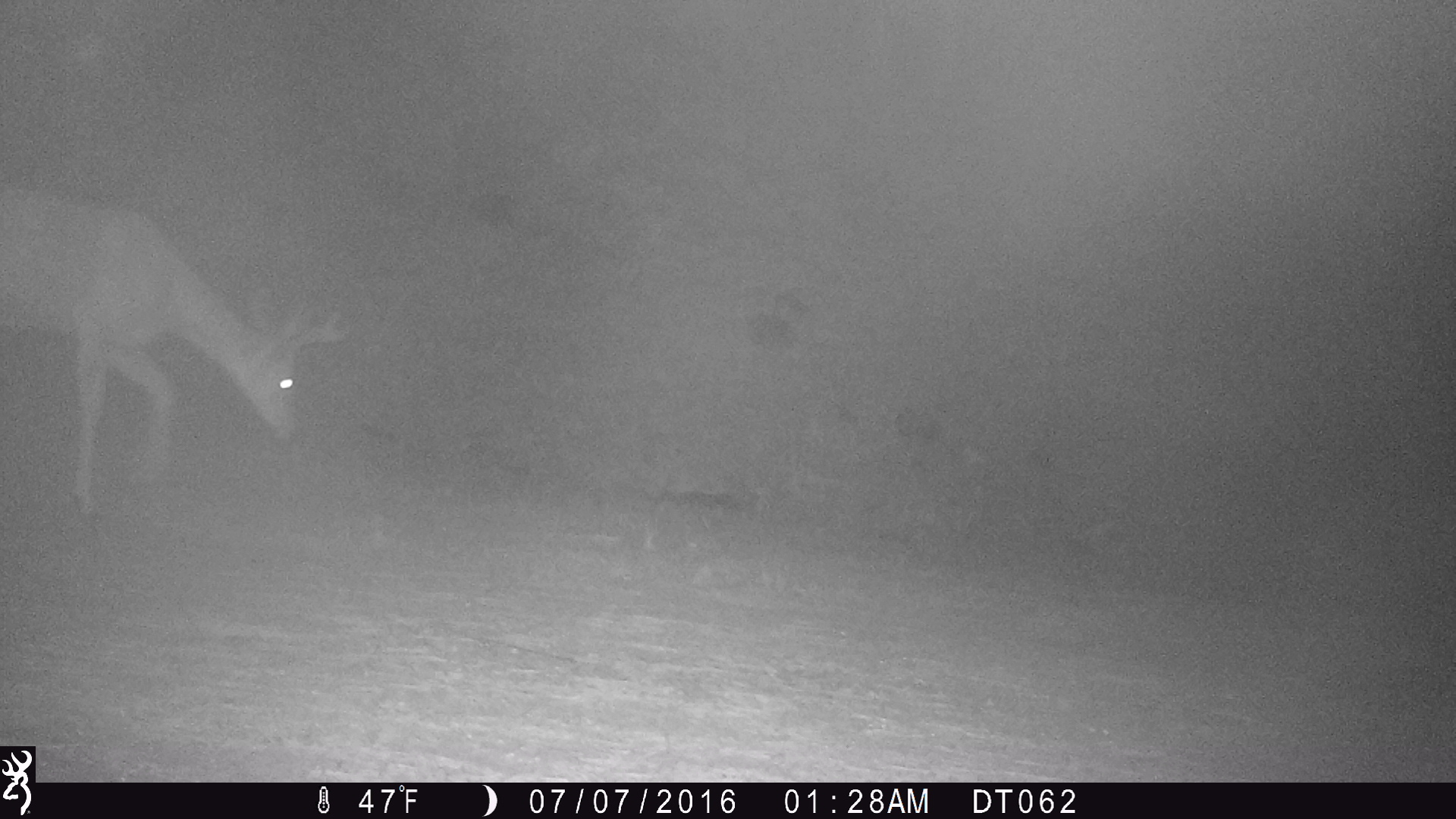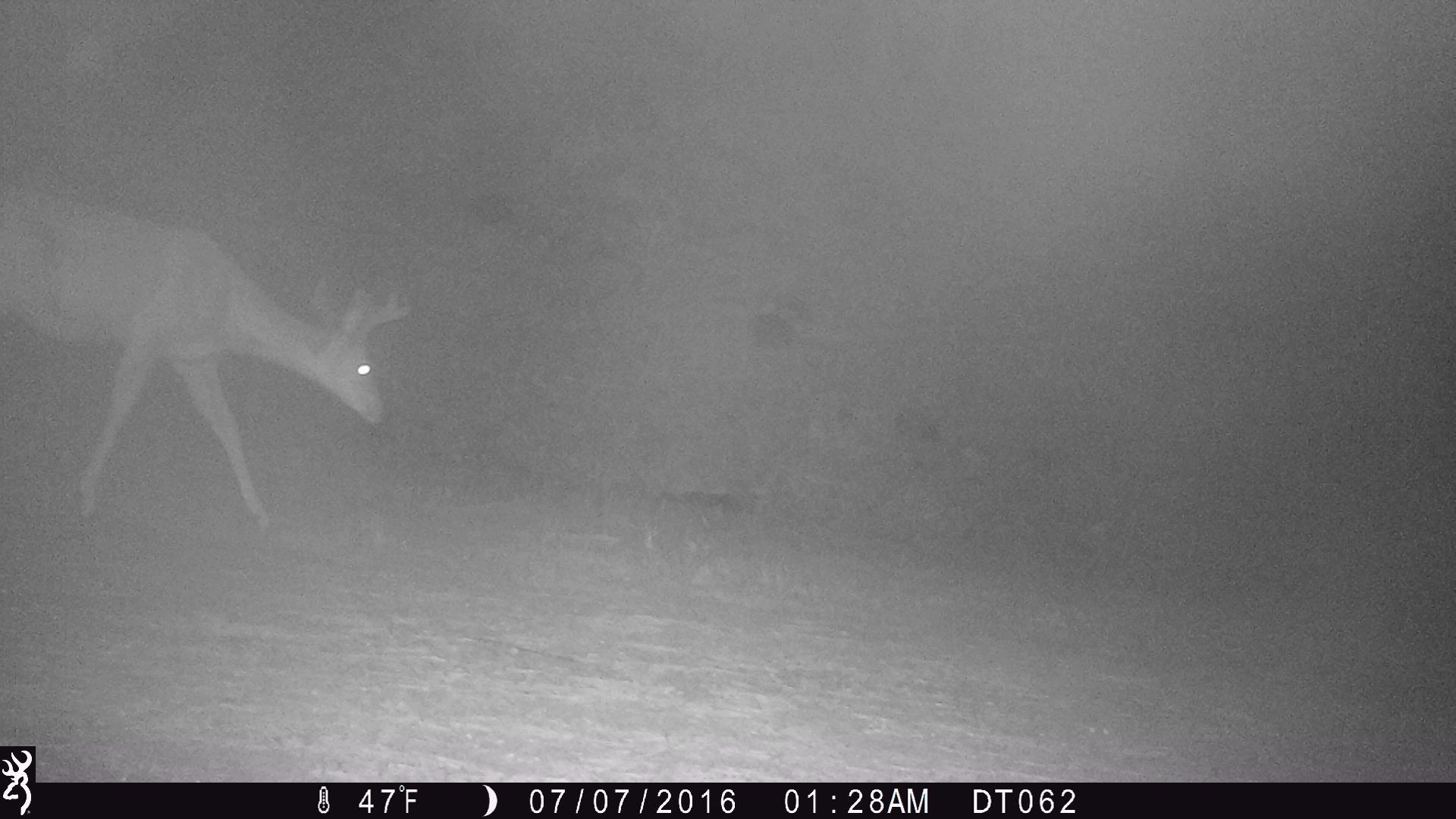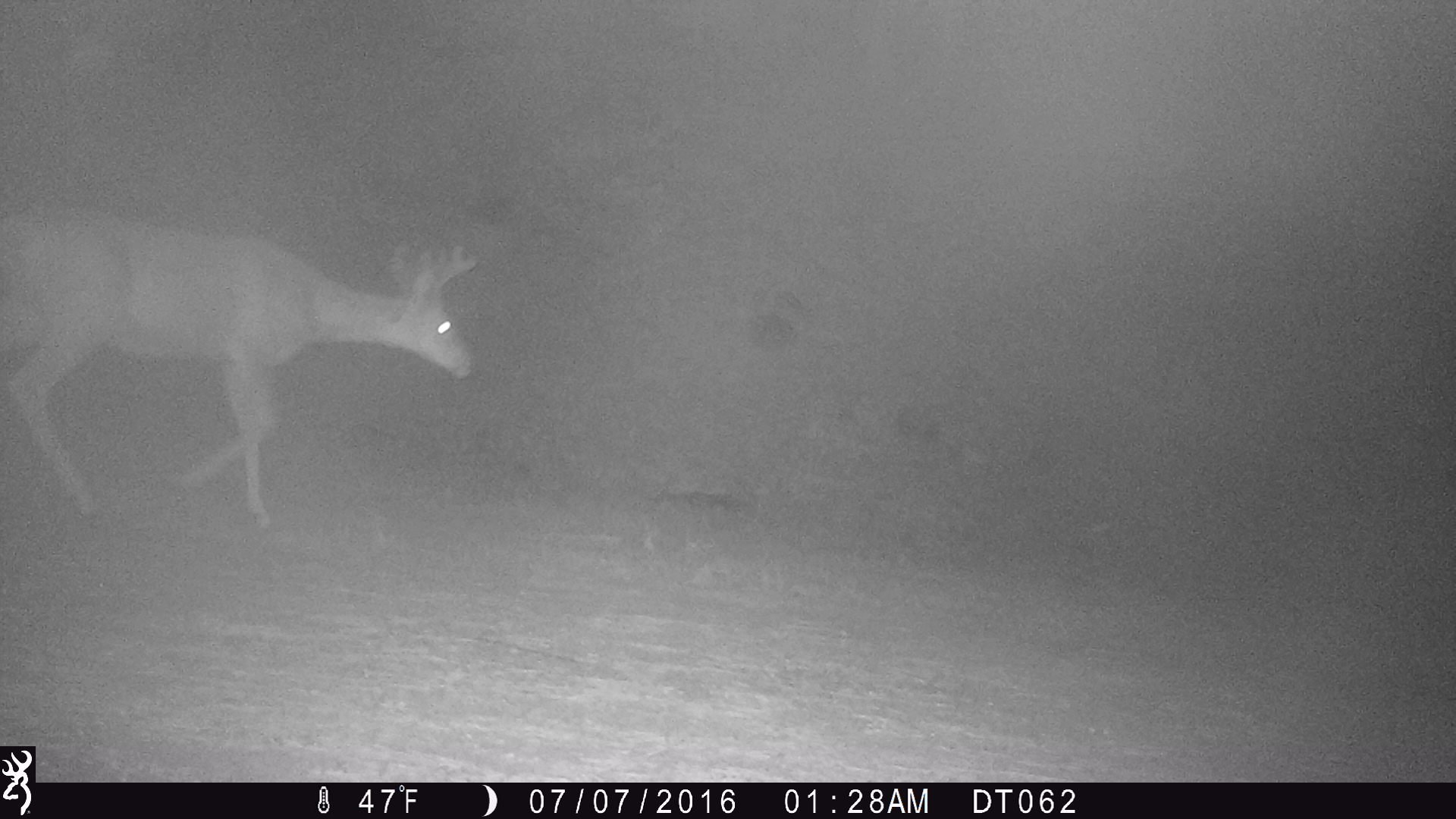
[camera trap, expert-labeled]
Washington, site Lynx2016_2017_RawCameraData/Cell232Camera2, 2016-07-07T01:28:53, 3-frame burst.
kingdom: Animalia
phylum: Chordata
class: Mammalia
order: Artiodactyla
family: Cervidae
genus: Odocoileus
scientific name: Odocoileus hemionus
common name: mule deer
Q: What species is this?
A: Odocoileus hemionus (mule deer).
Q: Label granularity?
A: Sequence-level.